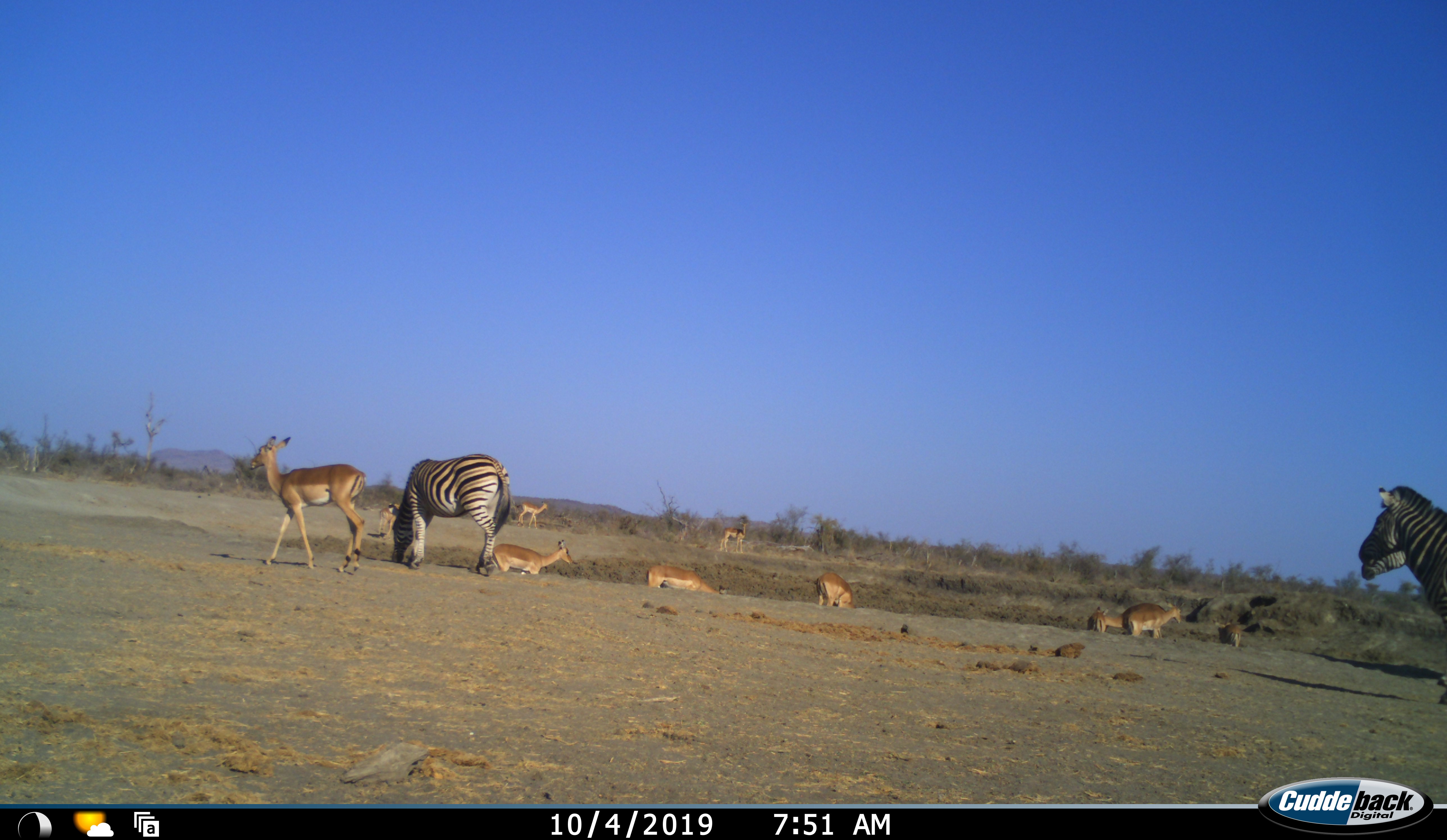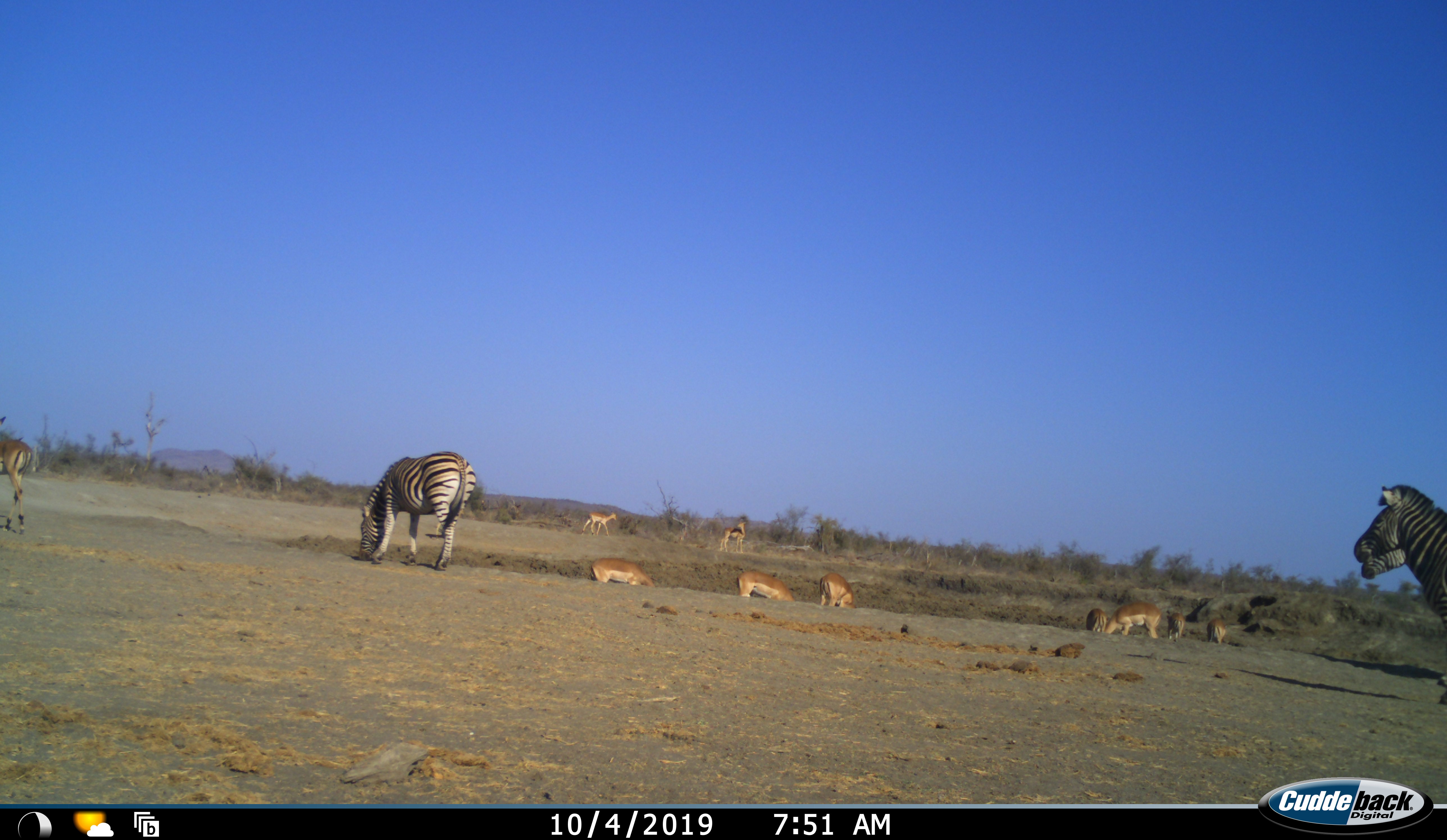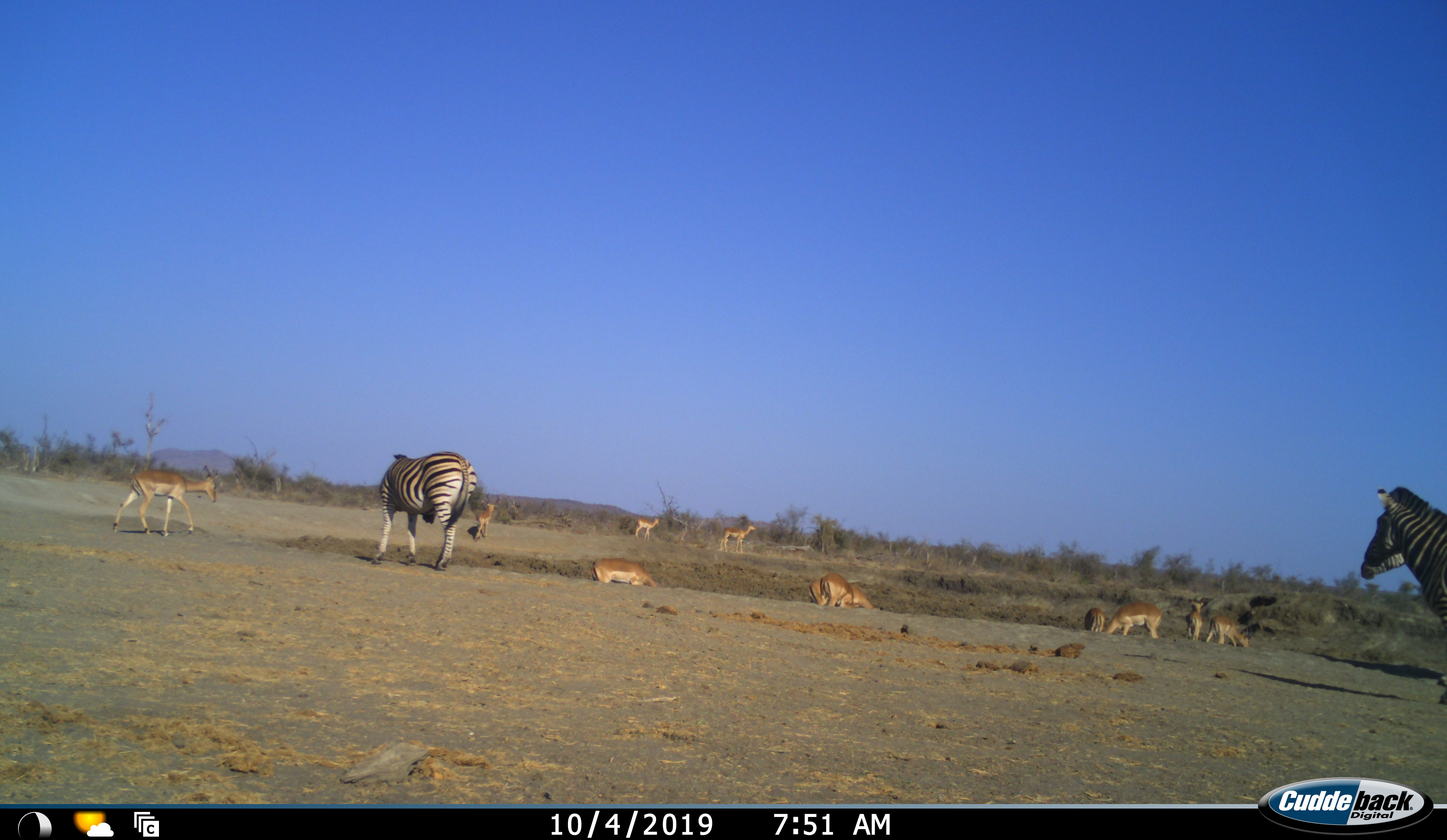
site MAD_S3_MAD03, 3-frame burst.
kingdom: Animalia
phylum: Chordata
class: Mammalia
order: Artiodactyla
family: Bovidae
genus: Aepyceros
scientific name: Aepyceros melampus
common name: impala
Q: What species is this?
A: Impala (Aepyceros melampus).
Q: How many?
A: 11-50.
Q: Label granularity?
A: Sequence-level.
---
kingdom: Animalia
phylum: Chordata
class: Mammalia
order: Perissodactyla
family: Equidae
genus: Equus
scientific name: Equus quagga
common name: plains zebra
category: zebraplains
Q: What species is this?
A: Zebraplains (plains zebra) (Equus quagga).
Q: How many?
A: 3.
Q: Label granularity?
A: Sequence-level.